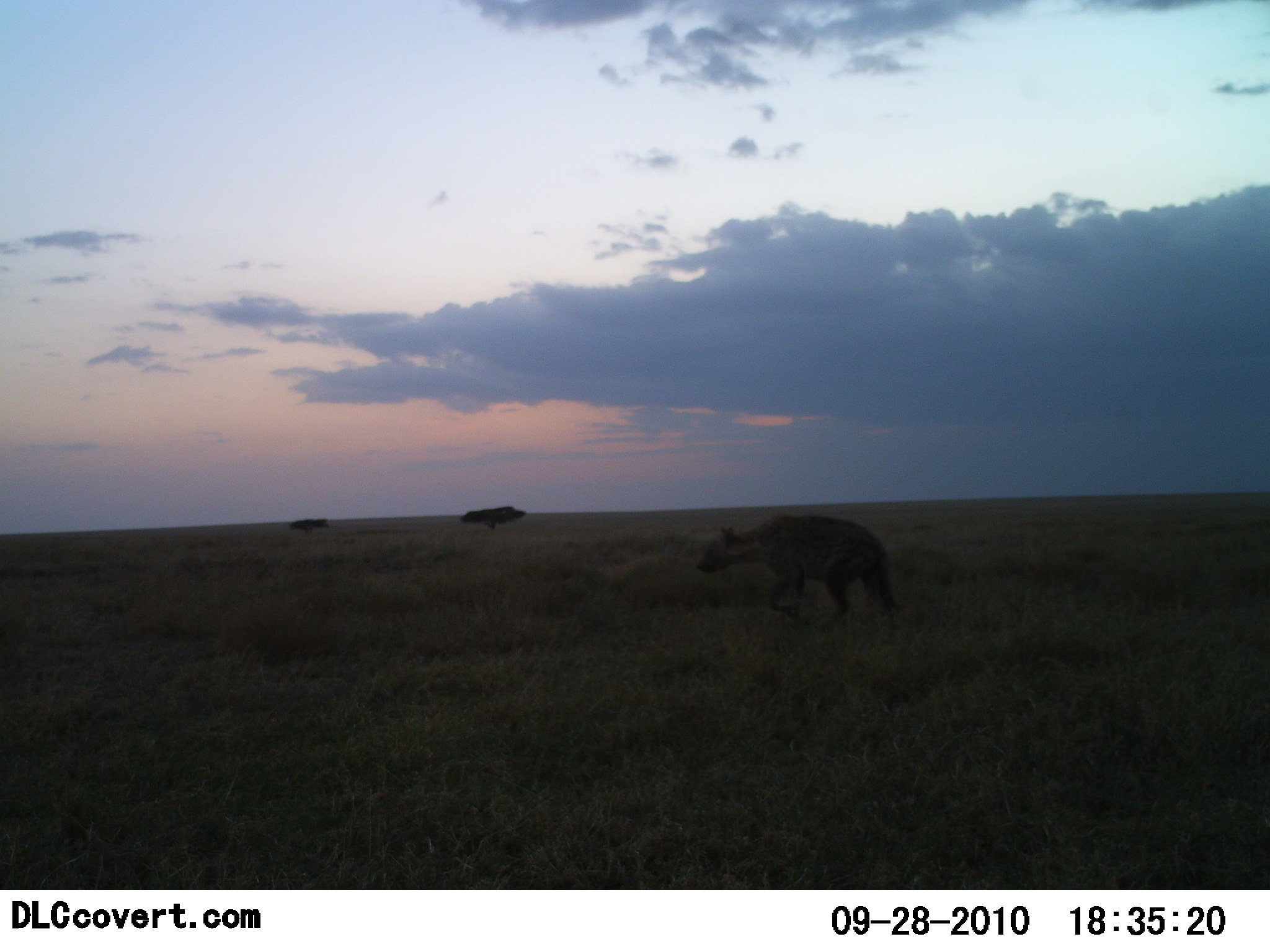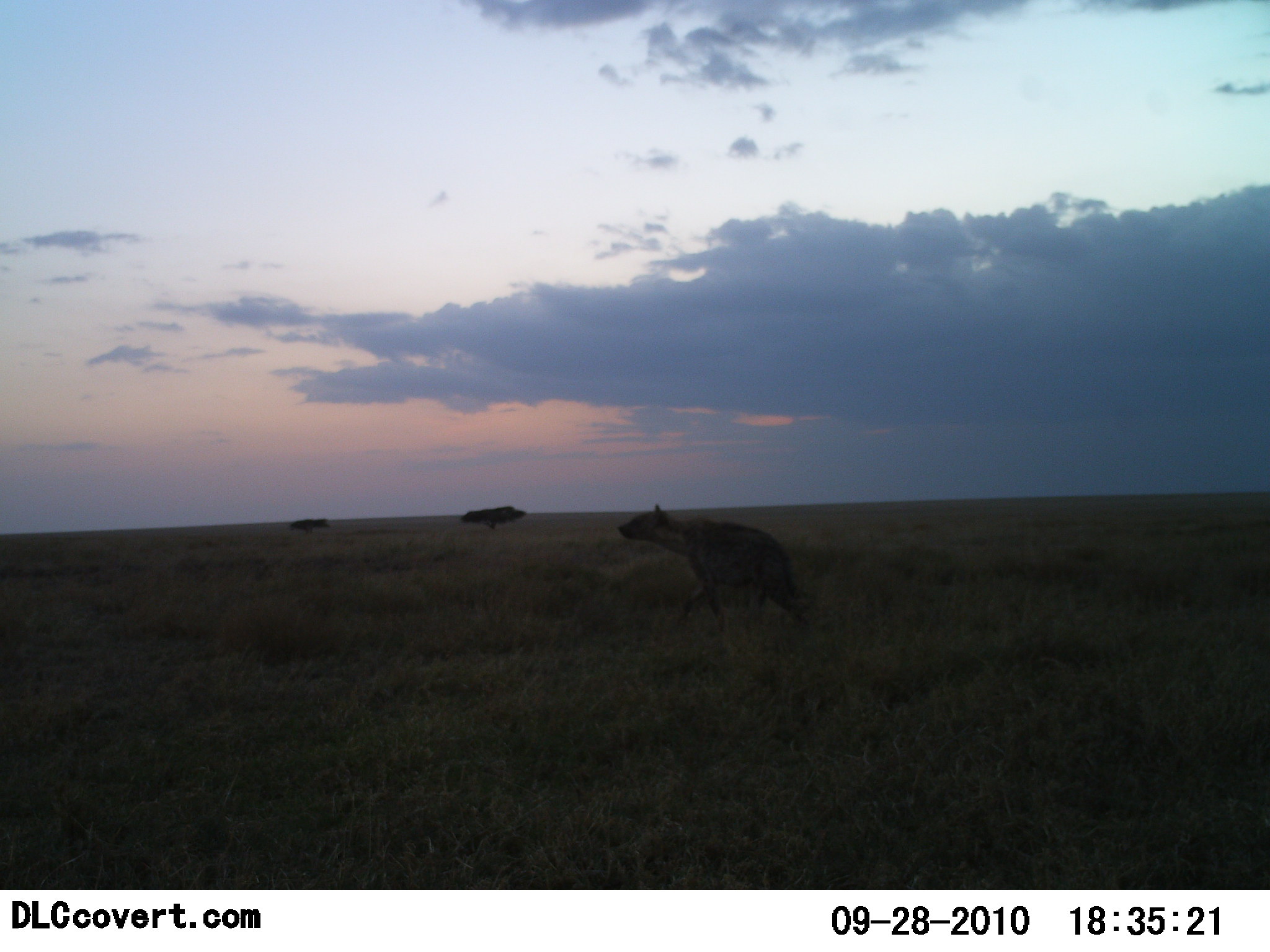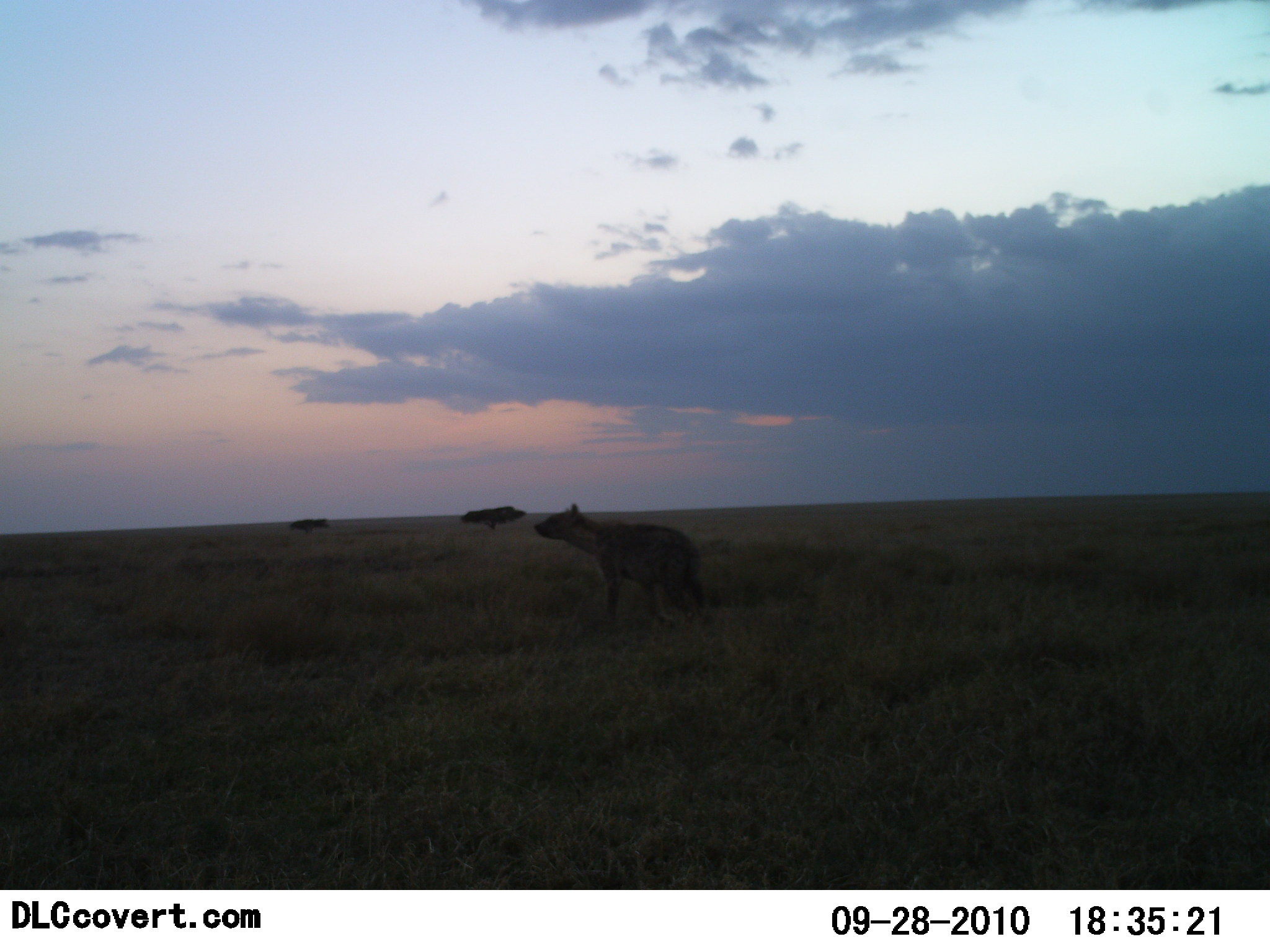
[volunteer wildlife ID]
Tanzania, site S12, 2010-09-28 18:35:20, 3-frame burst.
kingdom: Animalia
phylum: Chordata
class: Mammalia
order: Carnivora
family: Hyaenidae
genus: Crocuta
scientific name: Crocuta crocuta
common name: spotted hyena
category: hyenaspotted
Hyenaspotted (spotted hyena) (Crocuta crocuta), count 1. Behavior (volunteer vote fractions): standing 8%, resting 0%, moving 100%, interacting 0%. Young present (vote fraction): 0%. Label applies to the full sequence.